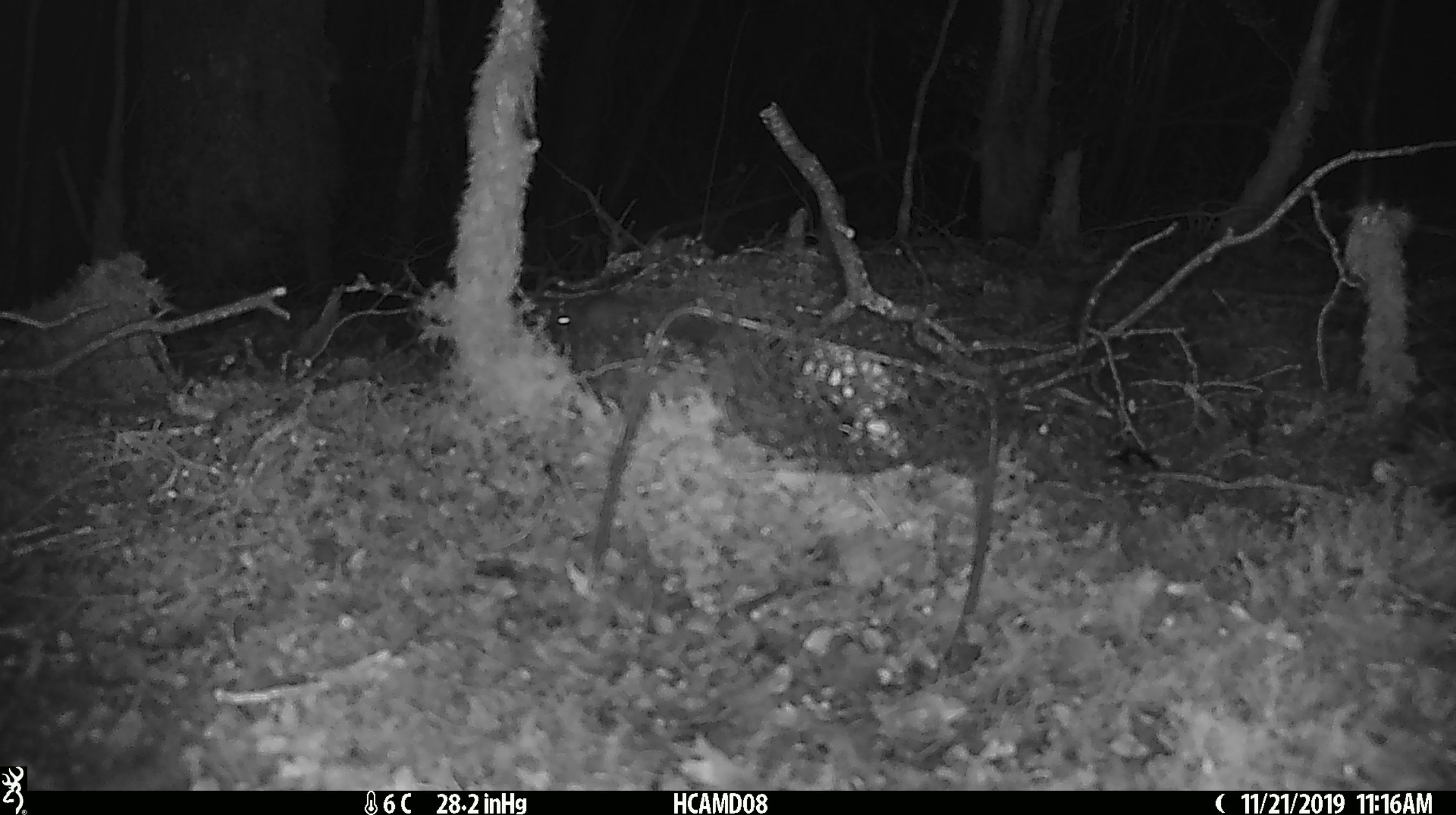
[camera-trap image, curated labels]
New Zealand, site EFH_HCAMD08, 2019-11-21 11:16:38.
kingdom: Animalia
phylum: Chordata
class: Mammalia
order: Rodentia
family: Muridae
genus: Mus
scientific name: Mus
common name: mouse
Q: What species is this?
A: Mouse (Mus).